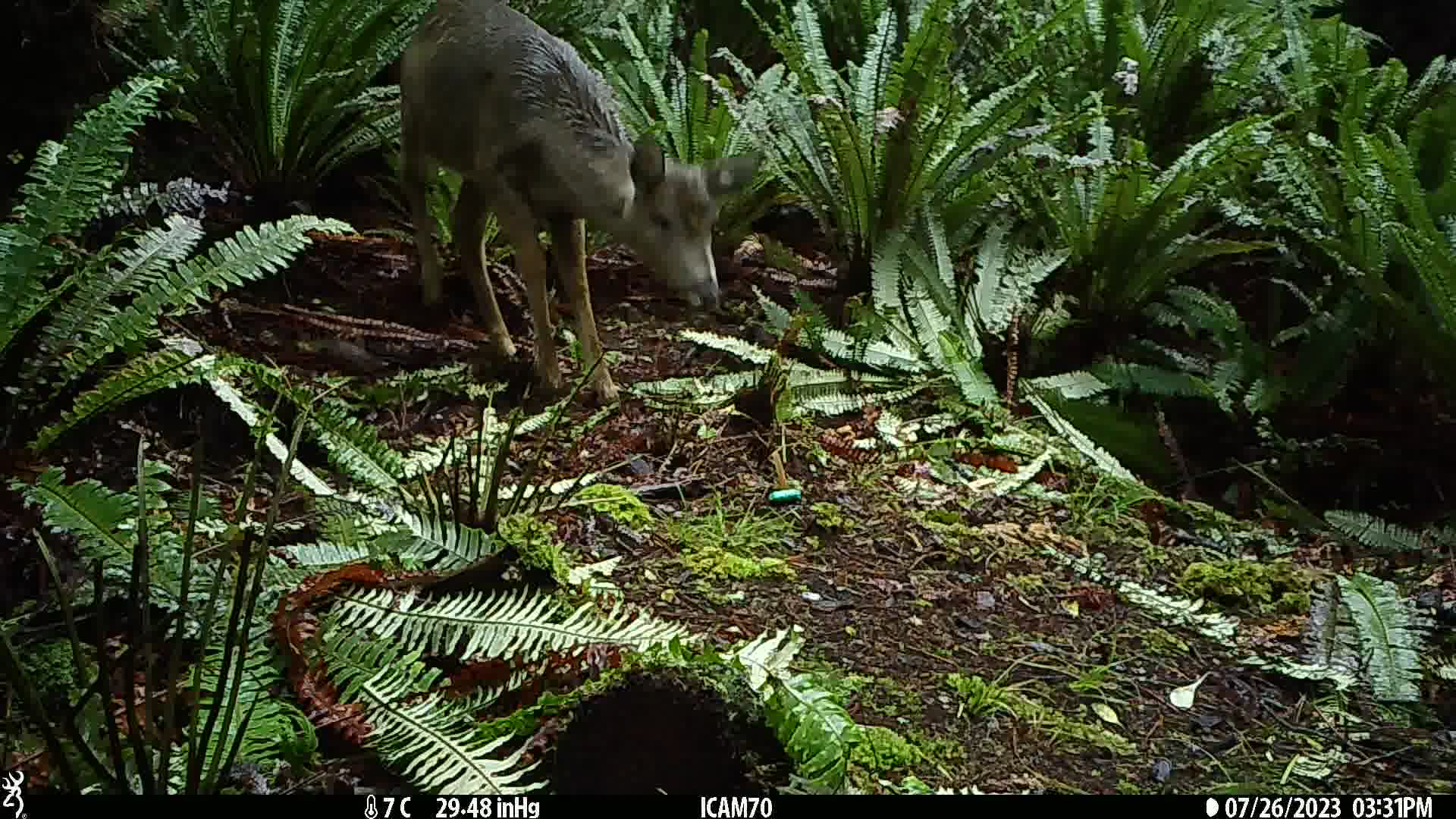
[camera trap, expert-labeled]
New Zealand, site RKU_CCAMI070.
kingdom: Animalia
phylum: Chordata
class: Mammalia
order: Artiodactyla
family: Cervidae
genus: Odocoileus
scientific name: Odocoileus virginianus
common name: white-tailed deer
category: white tailed deer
White tailed deer (white-tailed deer) (Odocoileus virginianus).